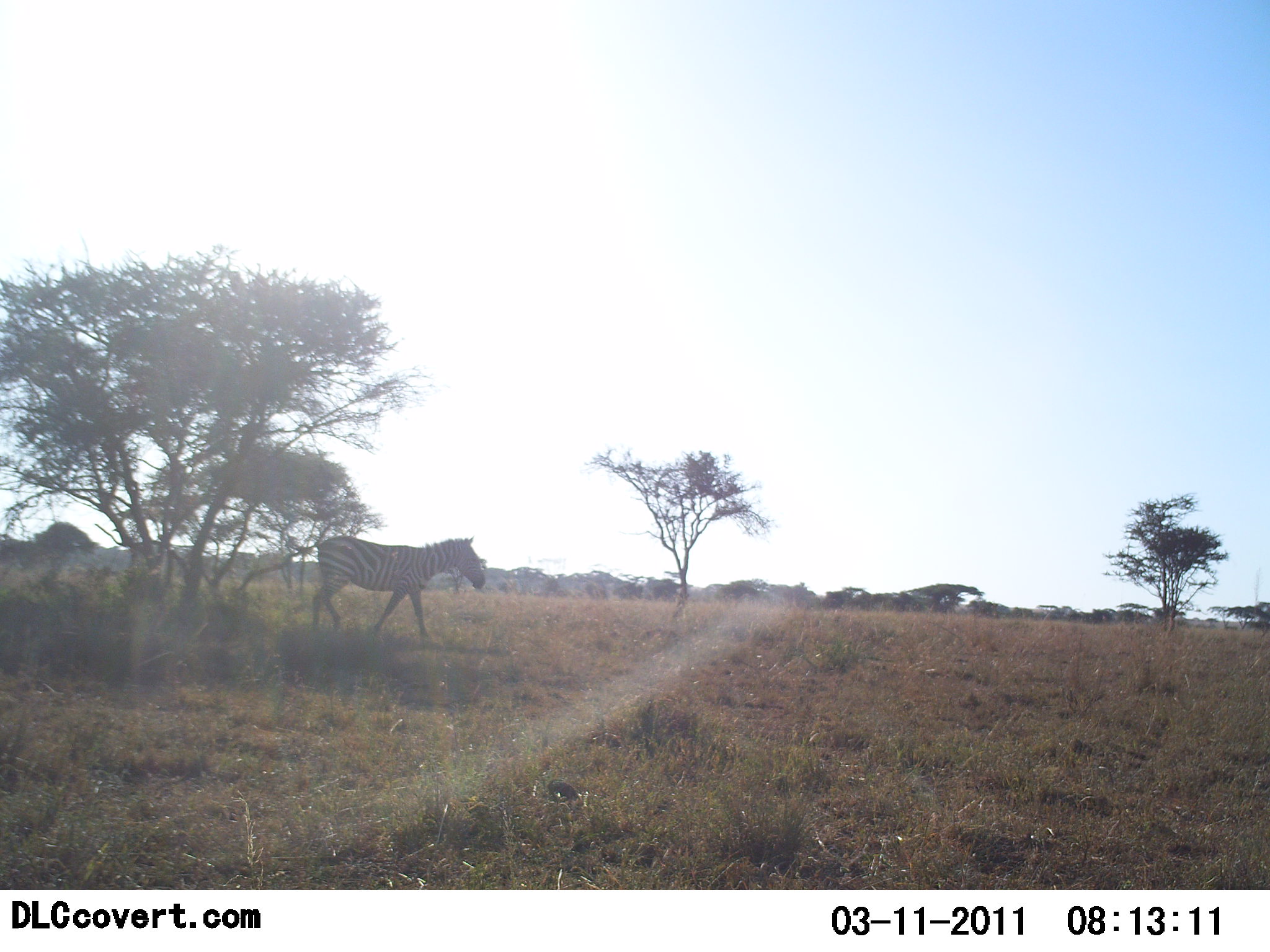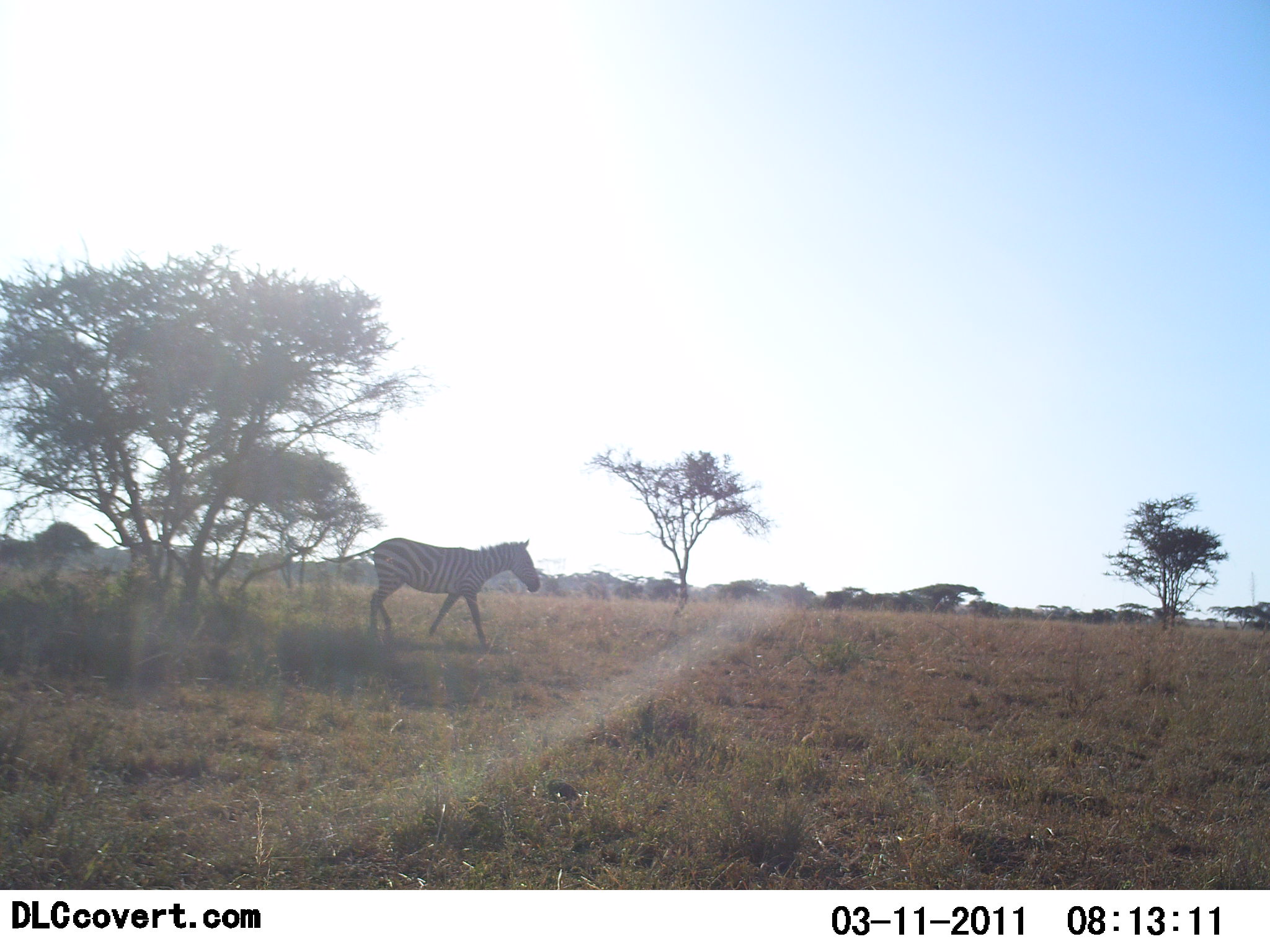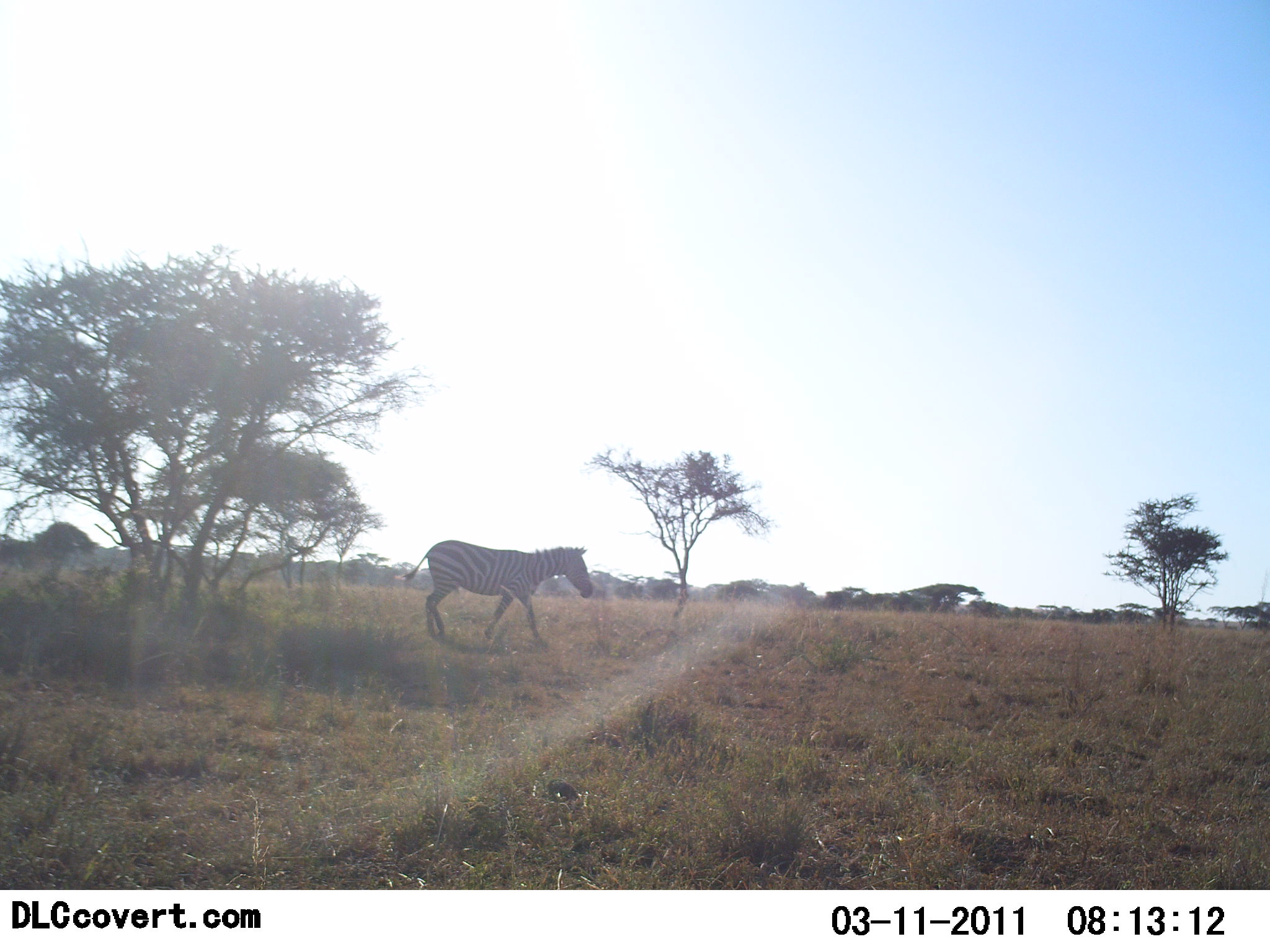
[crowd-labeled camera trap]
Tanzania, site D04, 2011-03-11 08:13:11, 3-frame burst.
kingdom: Animalia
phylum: Chordata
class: Mammalia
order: Perissodactyla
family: Equidae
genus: Equus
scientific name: Equus quagga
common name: plains zebra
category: zebra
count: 1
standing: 0%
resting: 0%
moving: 100%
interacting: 0%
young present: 0%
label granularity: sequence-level